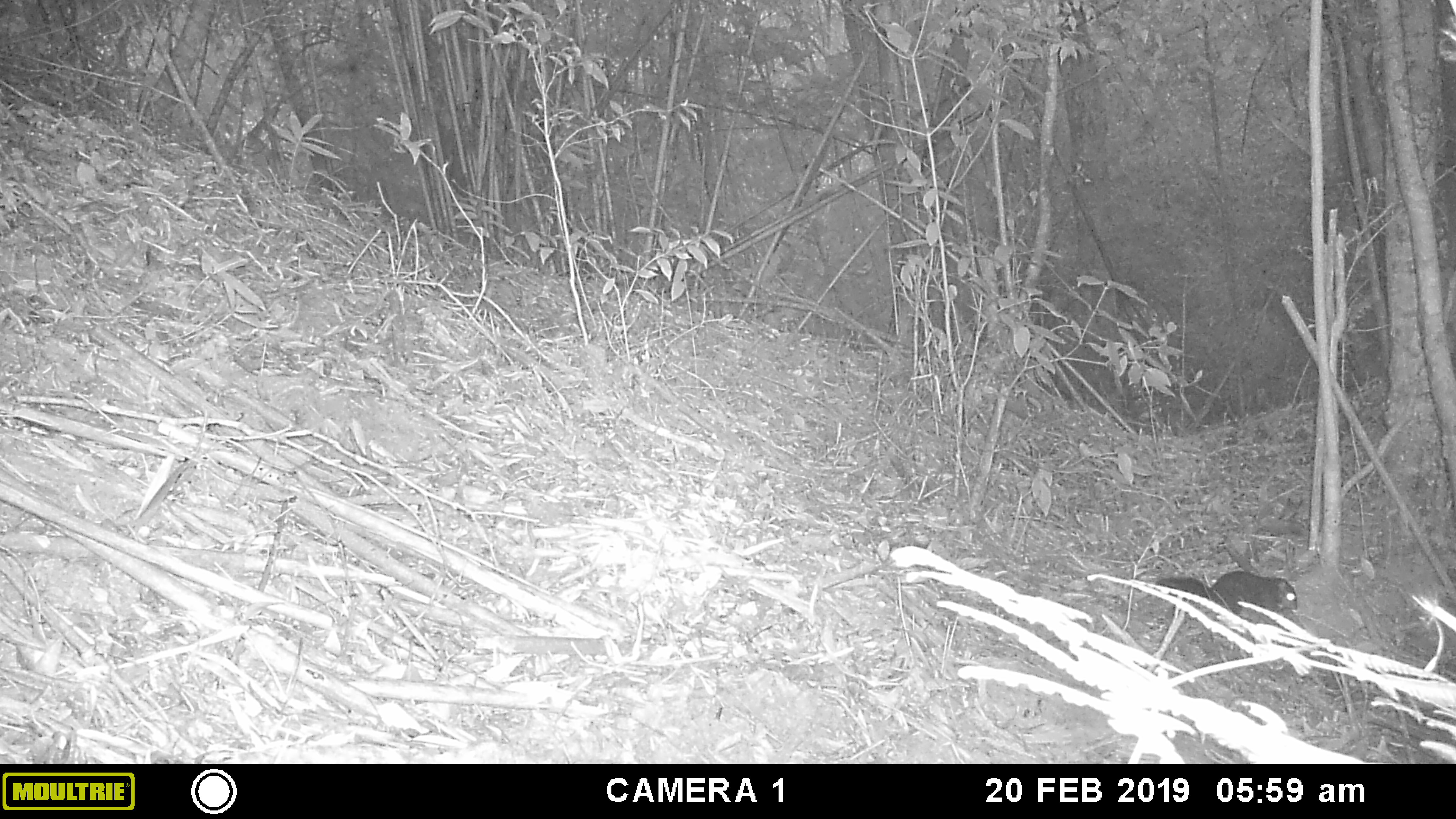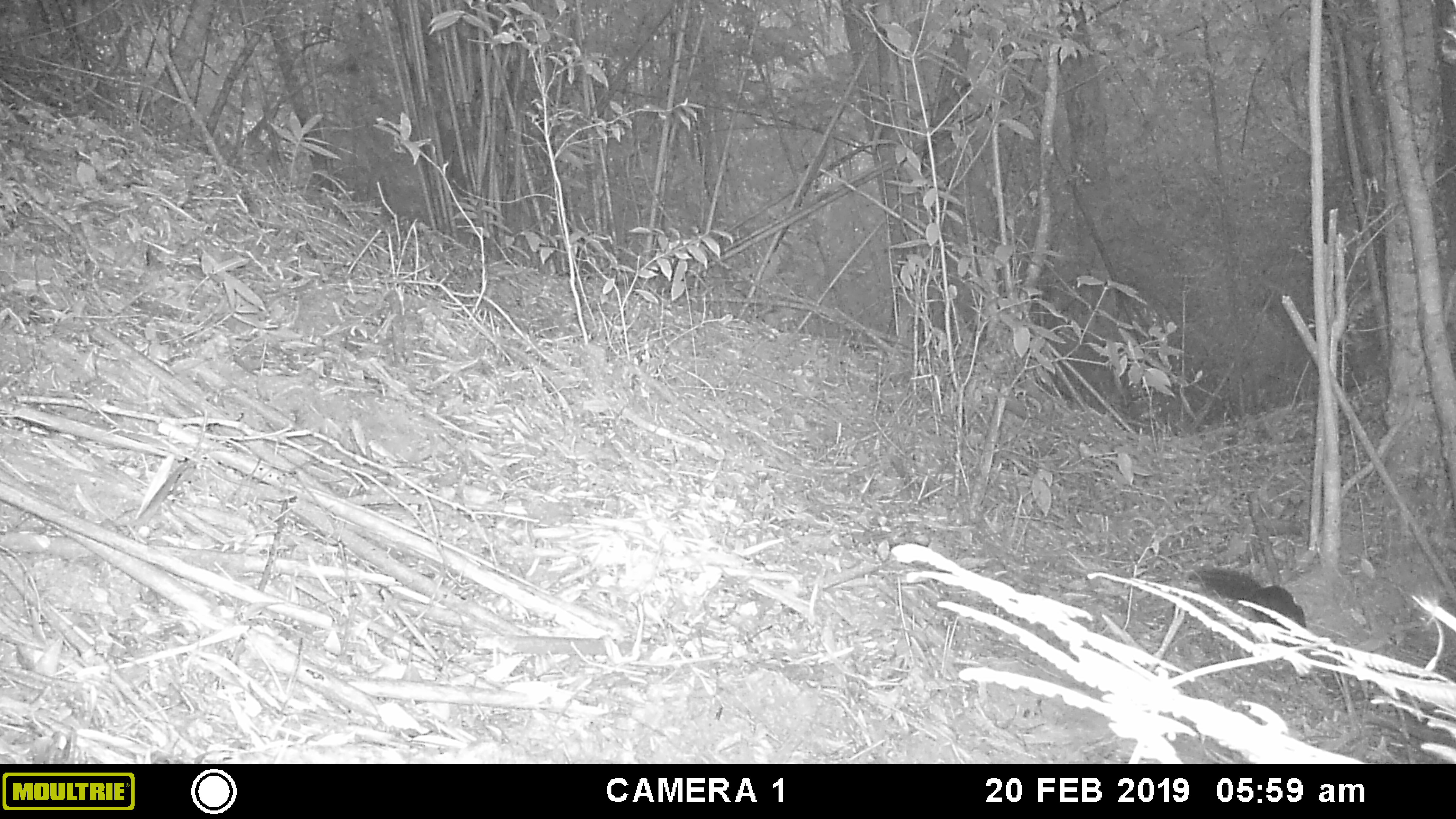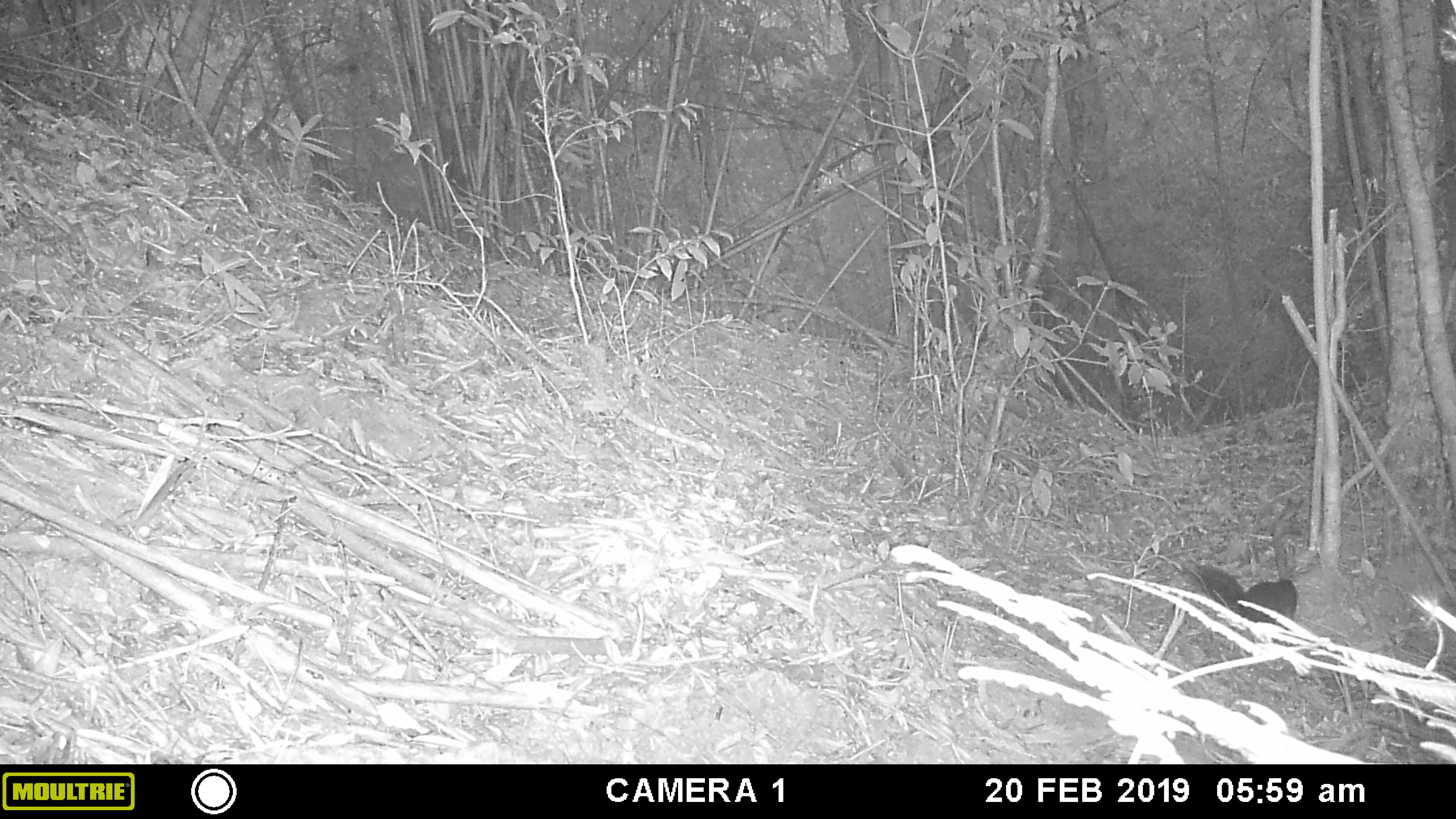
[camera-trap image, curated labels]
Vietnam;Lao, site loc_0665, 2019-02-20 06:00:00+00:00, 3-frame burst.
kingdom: Animalia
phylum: Chordata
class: Mammalia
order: Rodentia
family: Sciuridae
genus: Dremomys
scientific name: Dremomys rufigenis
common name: red-cheeked squirrel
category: red cheeked squirrel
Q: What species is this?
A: Red cheeked squirrel (red-cheeked squirrel) (Dremomys rufigenis).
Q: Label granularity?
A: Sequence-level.